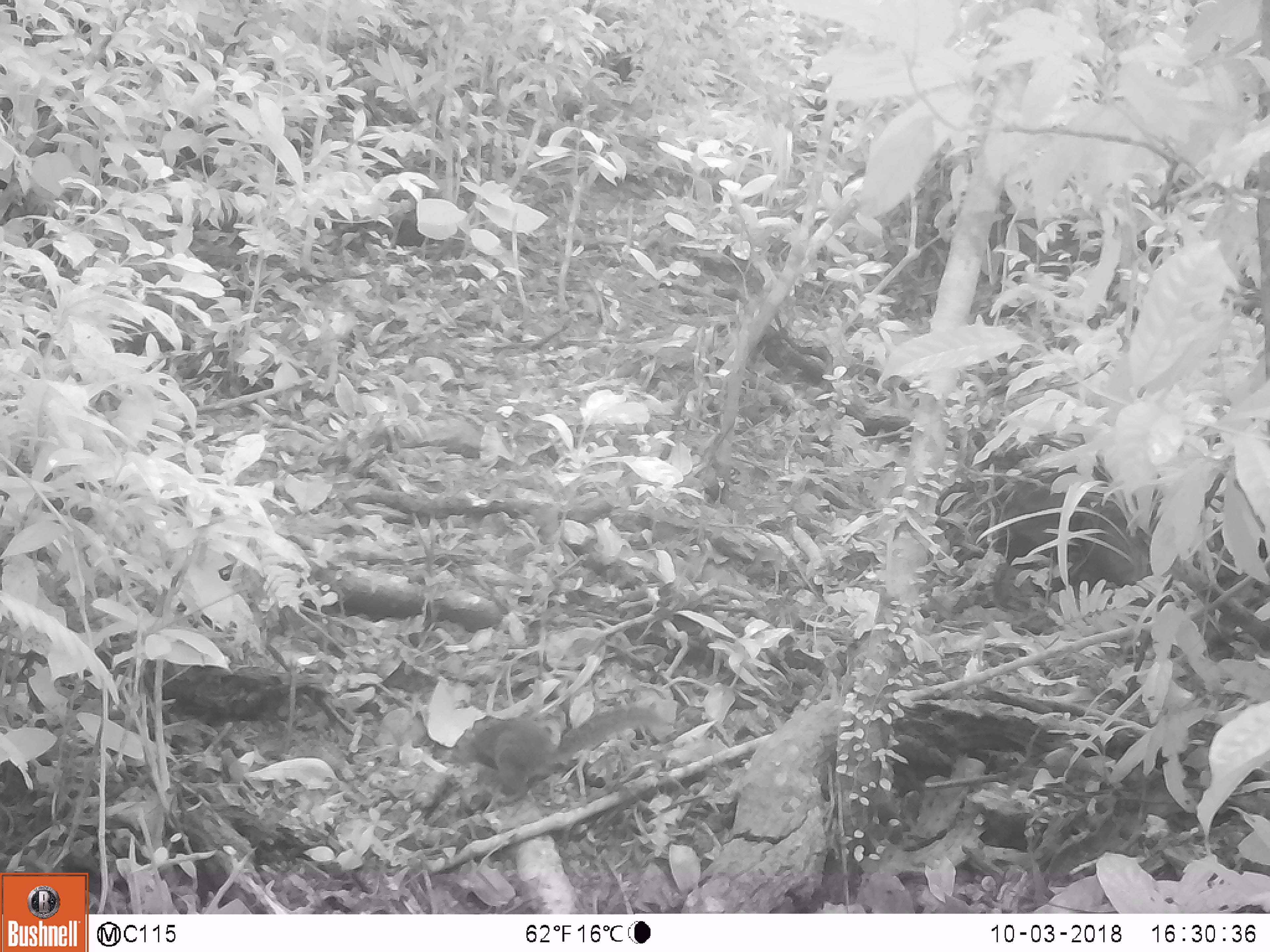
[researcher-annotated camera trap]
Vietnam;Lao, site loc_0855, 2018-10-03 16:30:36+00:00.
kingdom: Animalia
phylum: Chordata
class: Mammalia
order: Rodentia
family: Sciuridae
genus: Dremomys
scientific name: Dremomys rufigenis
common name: red-cheeked squirrel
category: red cheeked squirrel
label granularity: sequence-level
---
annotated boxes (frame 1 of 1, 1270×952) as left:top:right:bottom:
red cheeked squirrel: 453:704:666:795